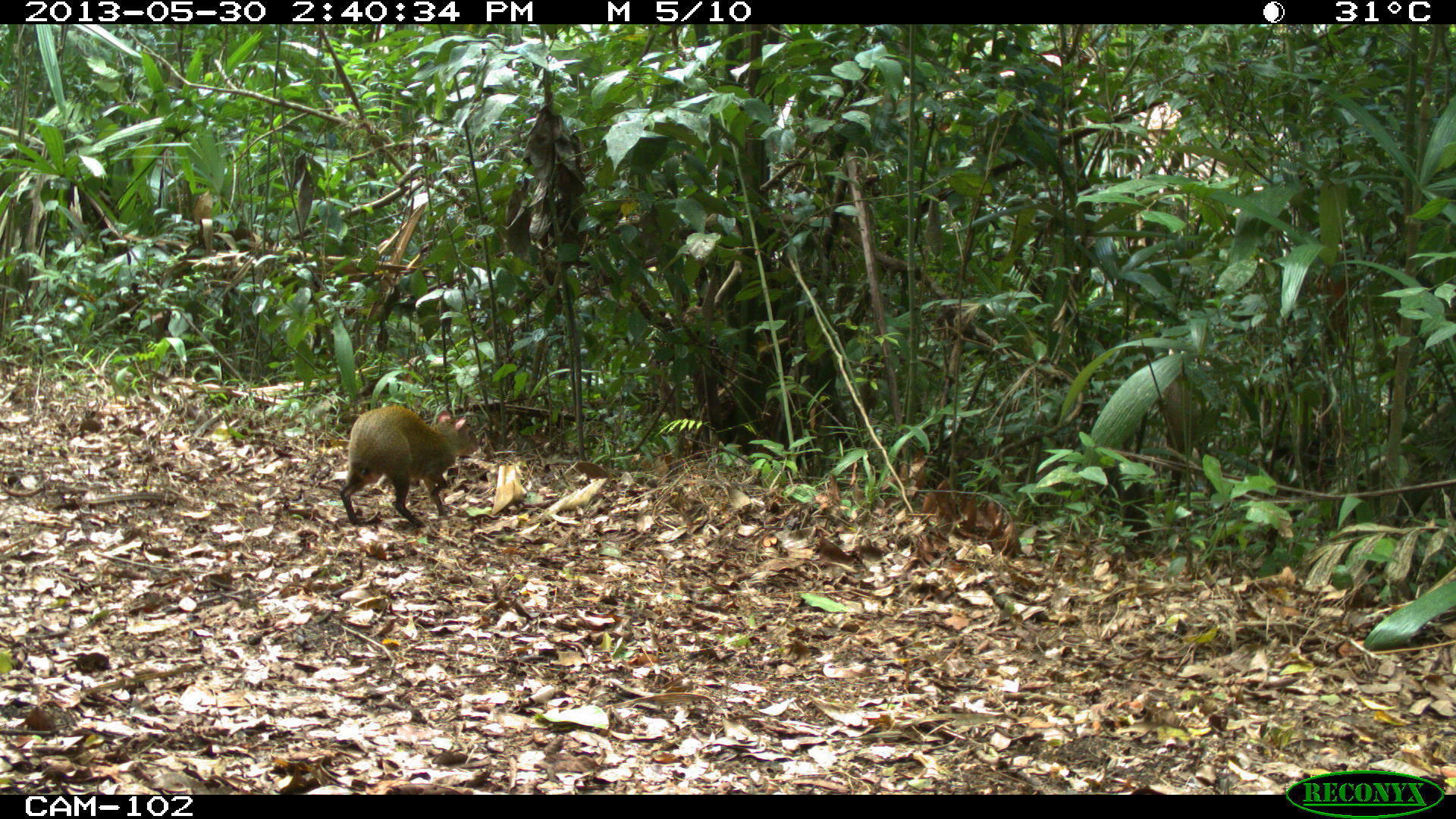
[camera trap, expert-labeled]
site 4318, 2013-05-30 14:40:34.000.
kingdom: Animalia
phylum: Chordata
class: Mammalia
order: Rodentia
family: Dasyproctidae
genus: Dasyprocta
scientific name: Dasyprocta punctata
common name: central american agouti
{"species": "Dasyprocta punctata (central american agouti)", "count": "1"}